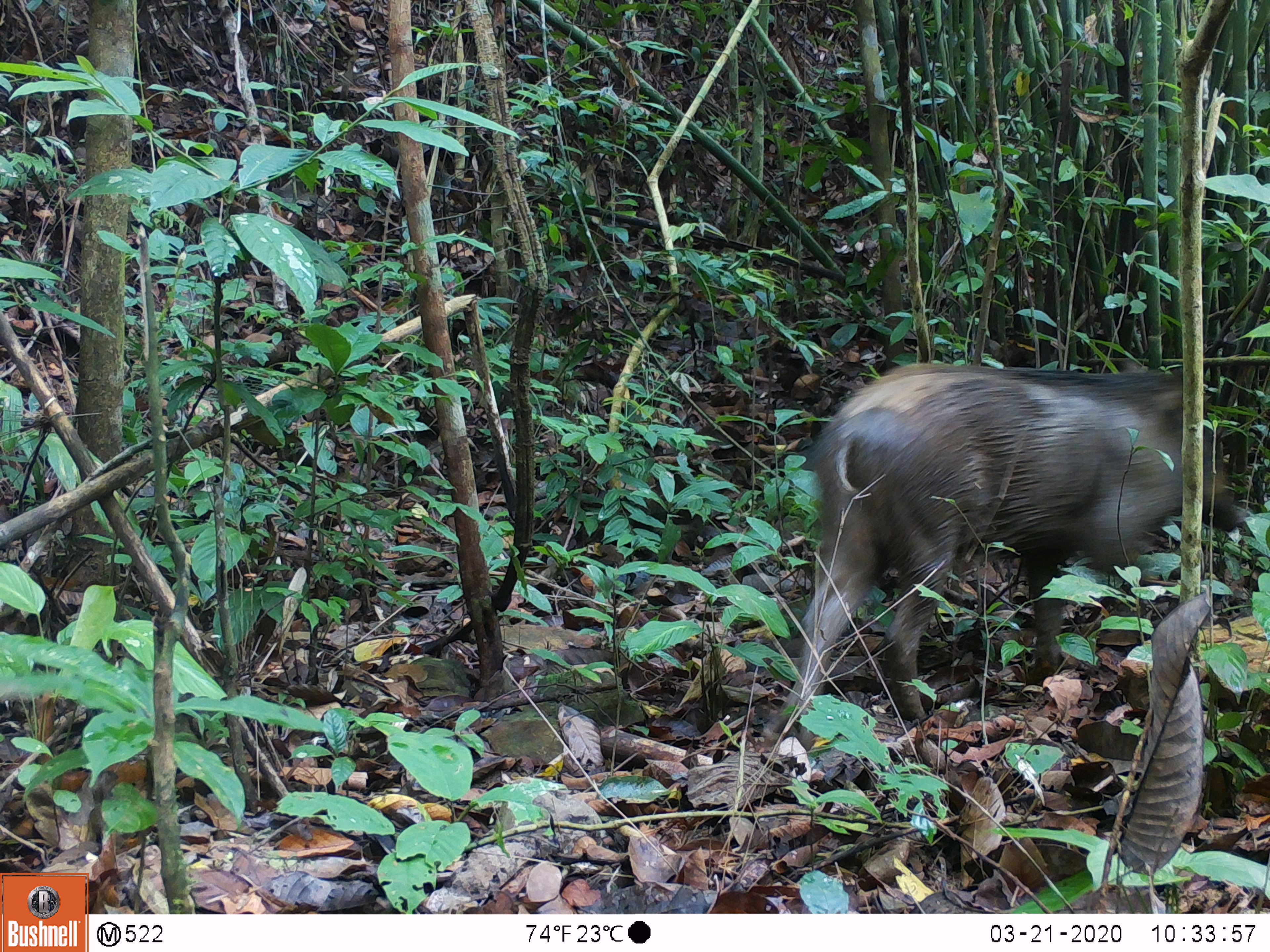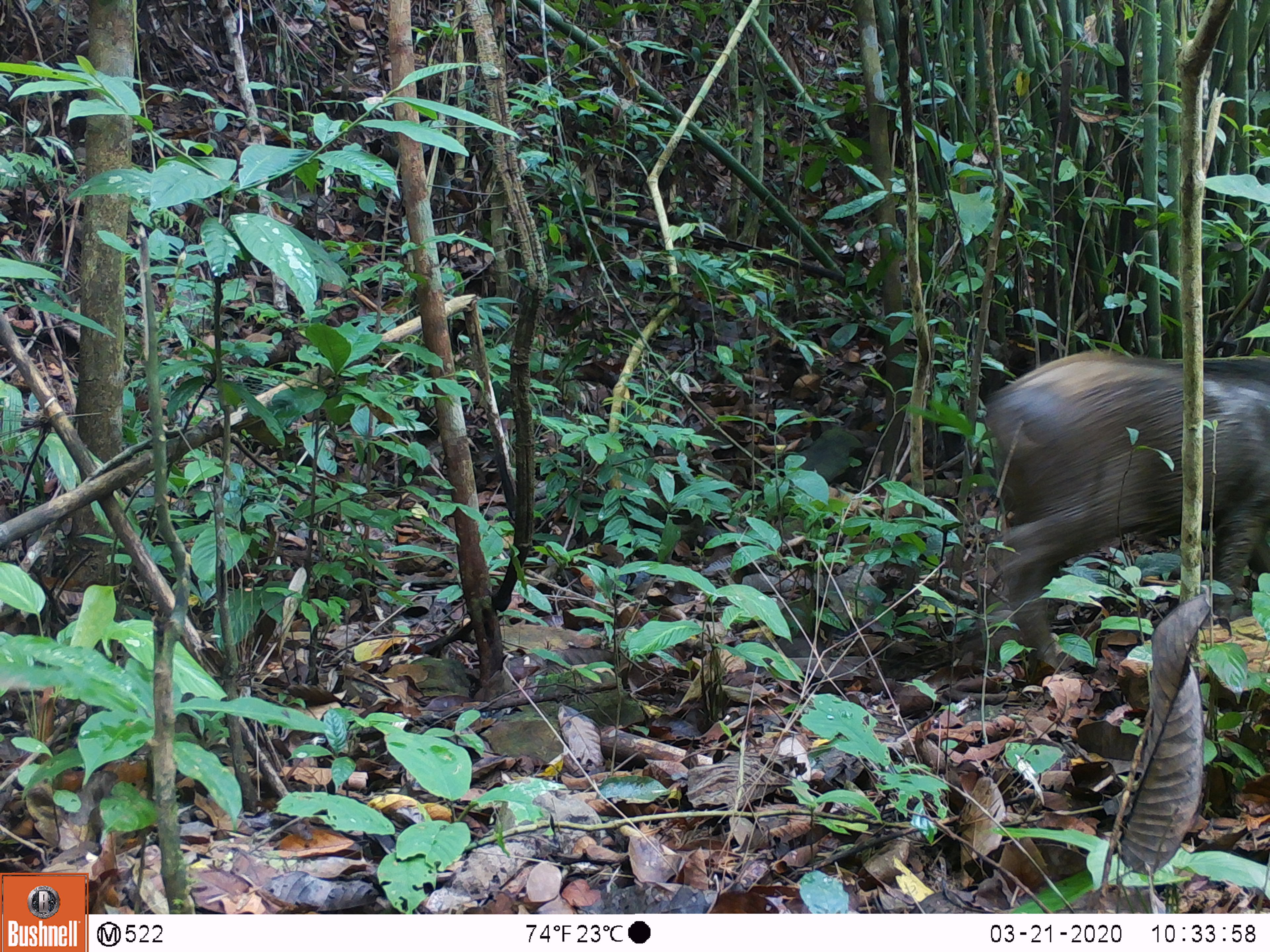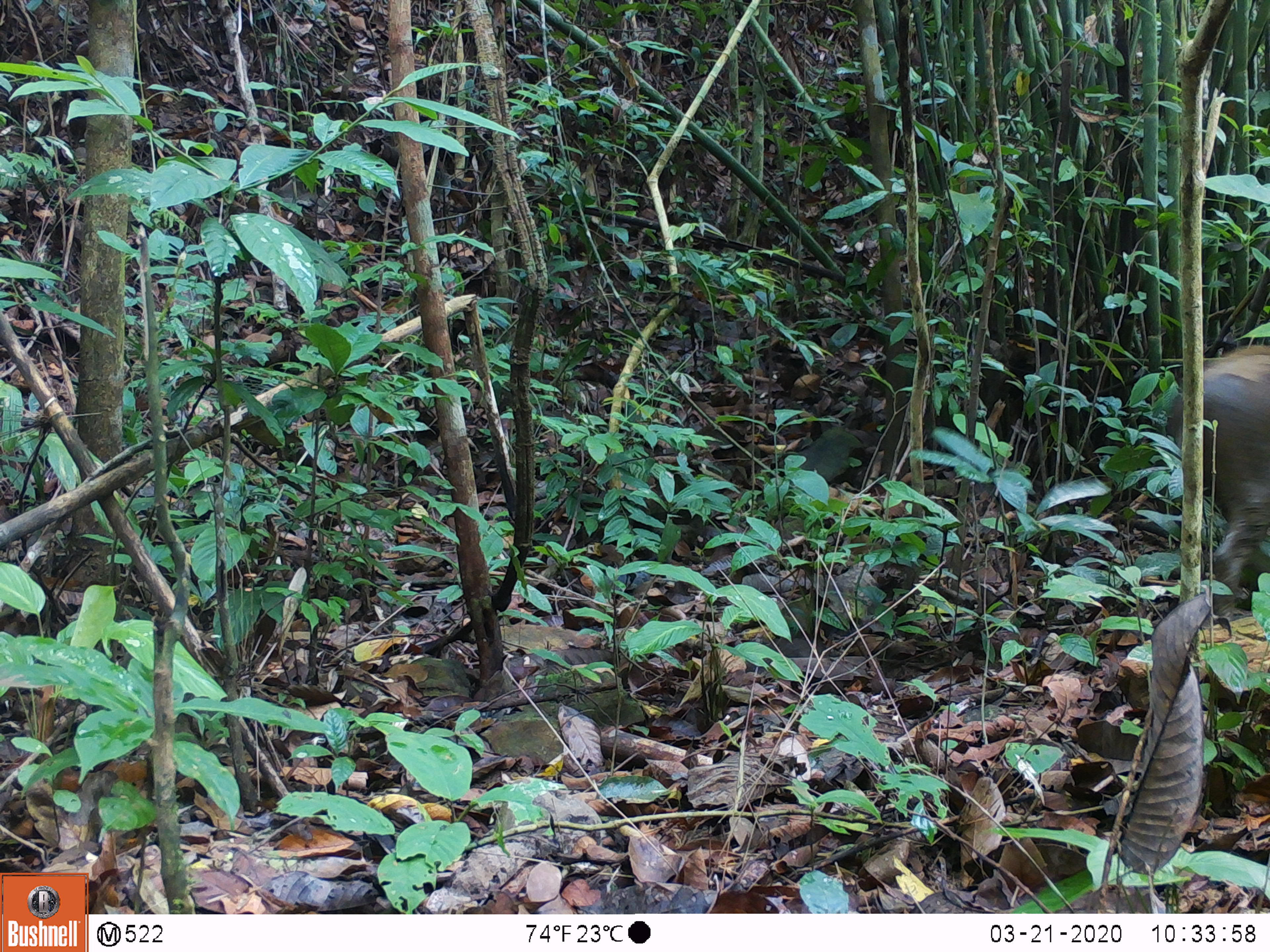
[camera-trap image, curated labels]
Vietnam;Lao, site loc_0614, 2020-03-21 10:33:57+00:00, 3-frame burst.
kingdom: Animalia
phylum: Chordata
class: Mammalia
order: Artiodactyla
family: Suidae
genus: Sus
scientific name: Sus scrofa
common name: eurasian wild pig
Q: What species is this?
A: Eurasian wild pig (Sus scrofa).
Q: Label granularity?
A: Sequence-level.